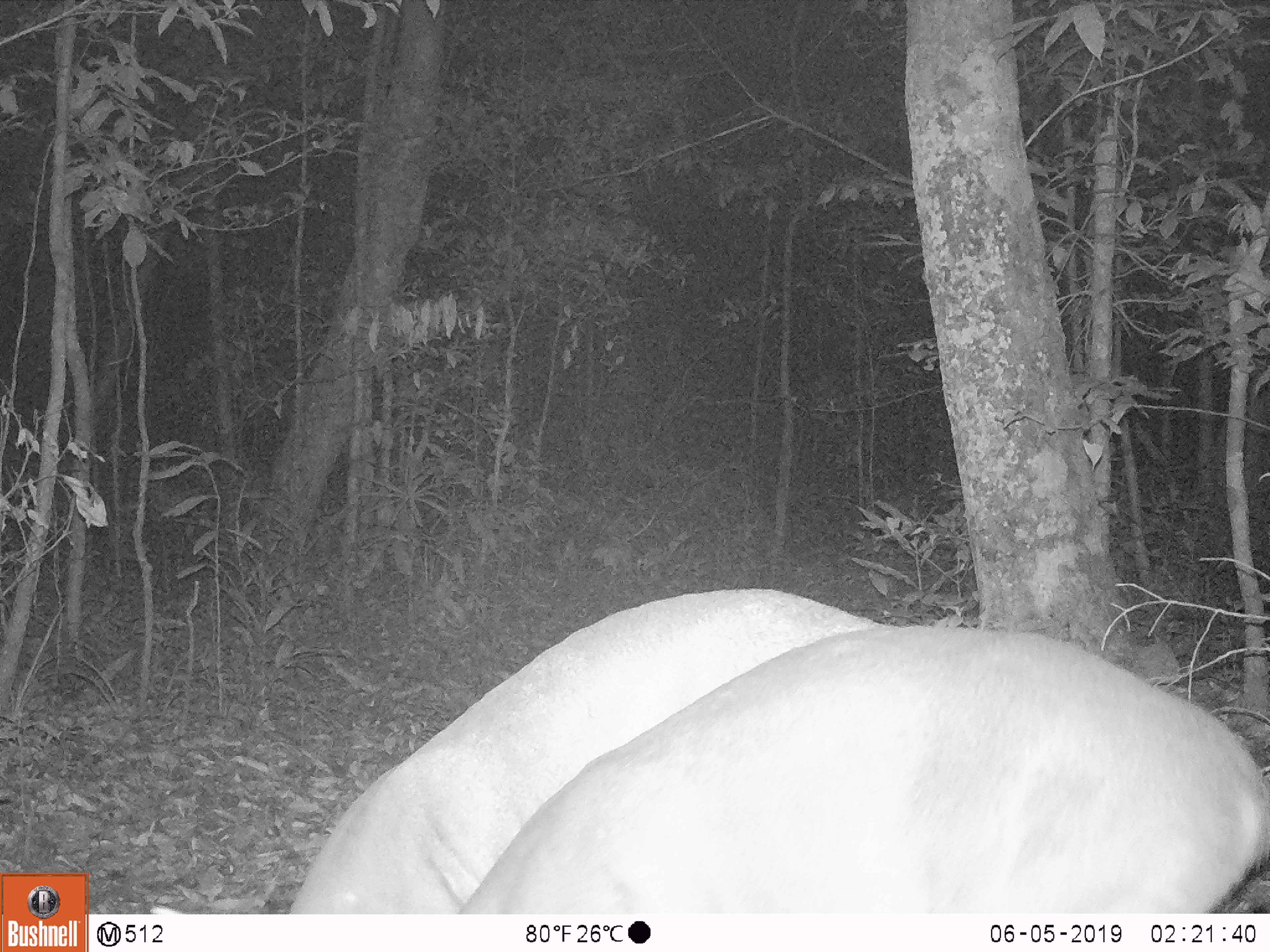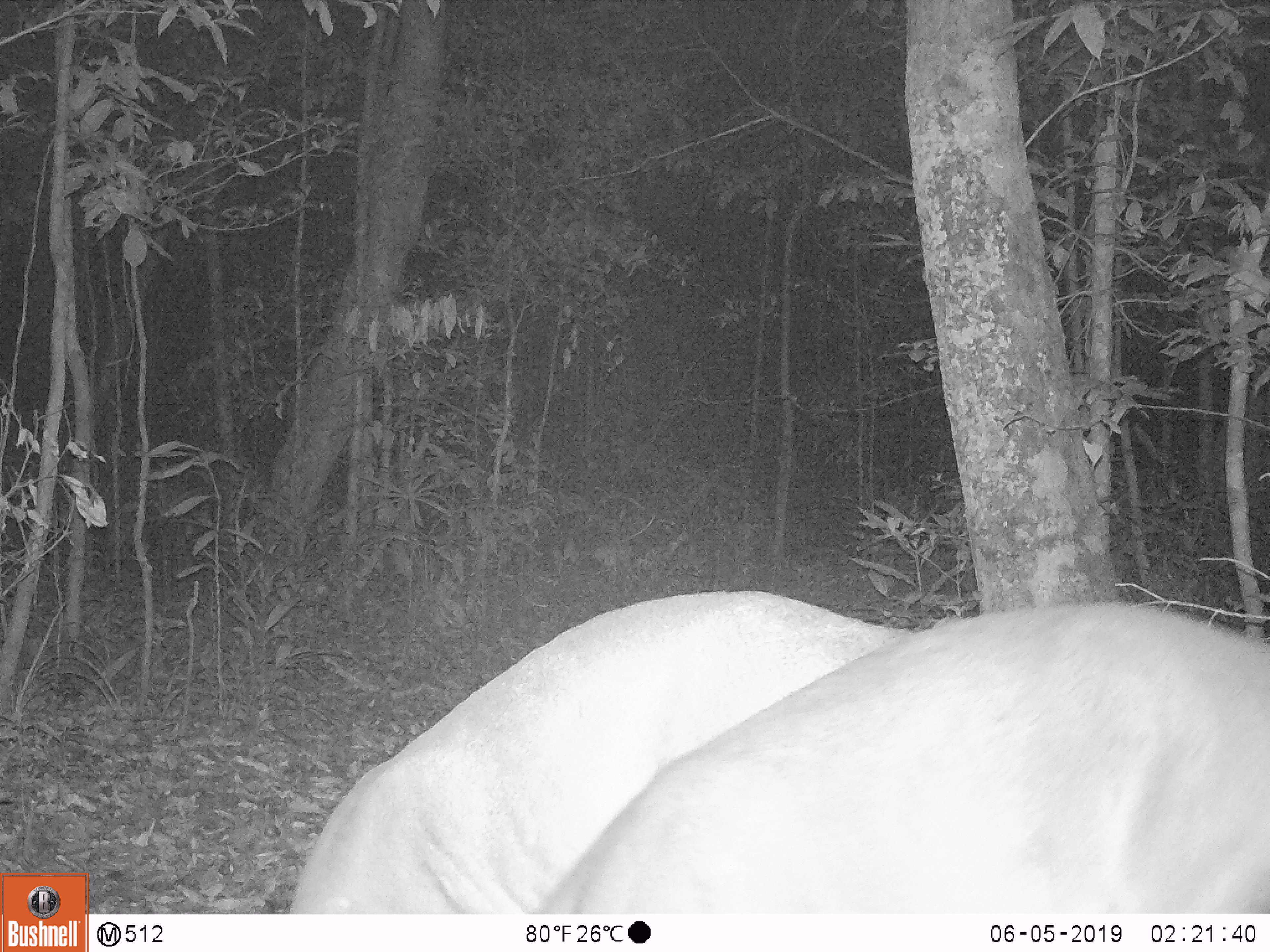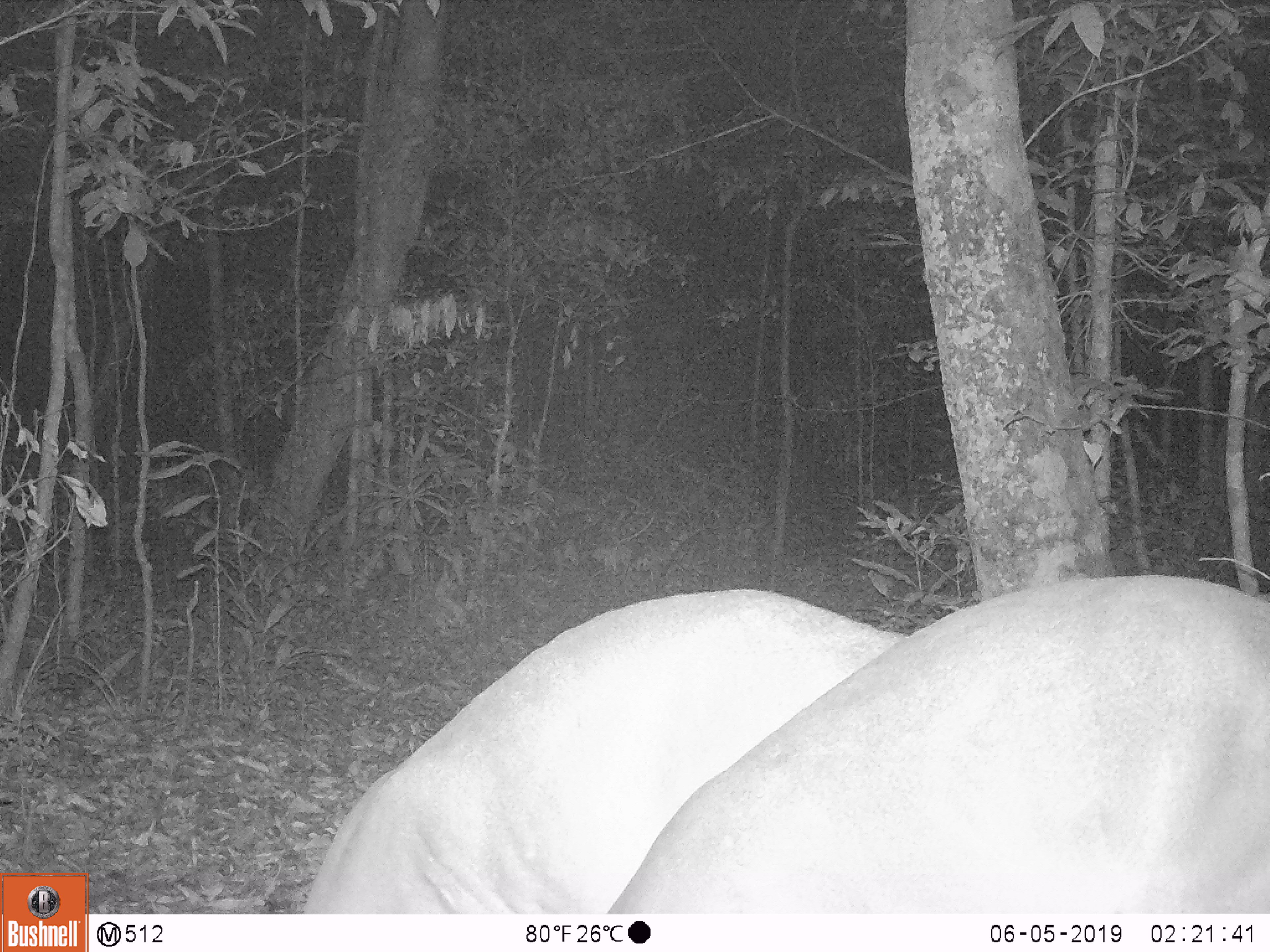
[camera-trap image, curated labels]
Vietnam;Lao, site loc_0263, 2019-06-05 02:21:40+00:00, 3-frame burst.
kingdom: Animalia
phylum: Chordata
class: Mammalia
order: Artiodactyla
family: Cervidae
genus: Muntiacus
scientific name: Muntiacus vuquangensis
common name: large-antlered muntjac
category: large antlered muntjac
Large antlered muntjac (large-antlered muntjac) (Muntiacus vuquangensis). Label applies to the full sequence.